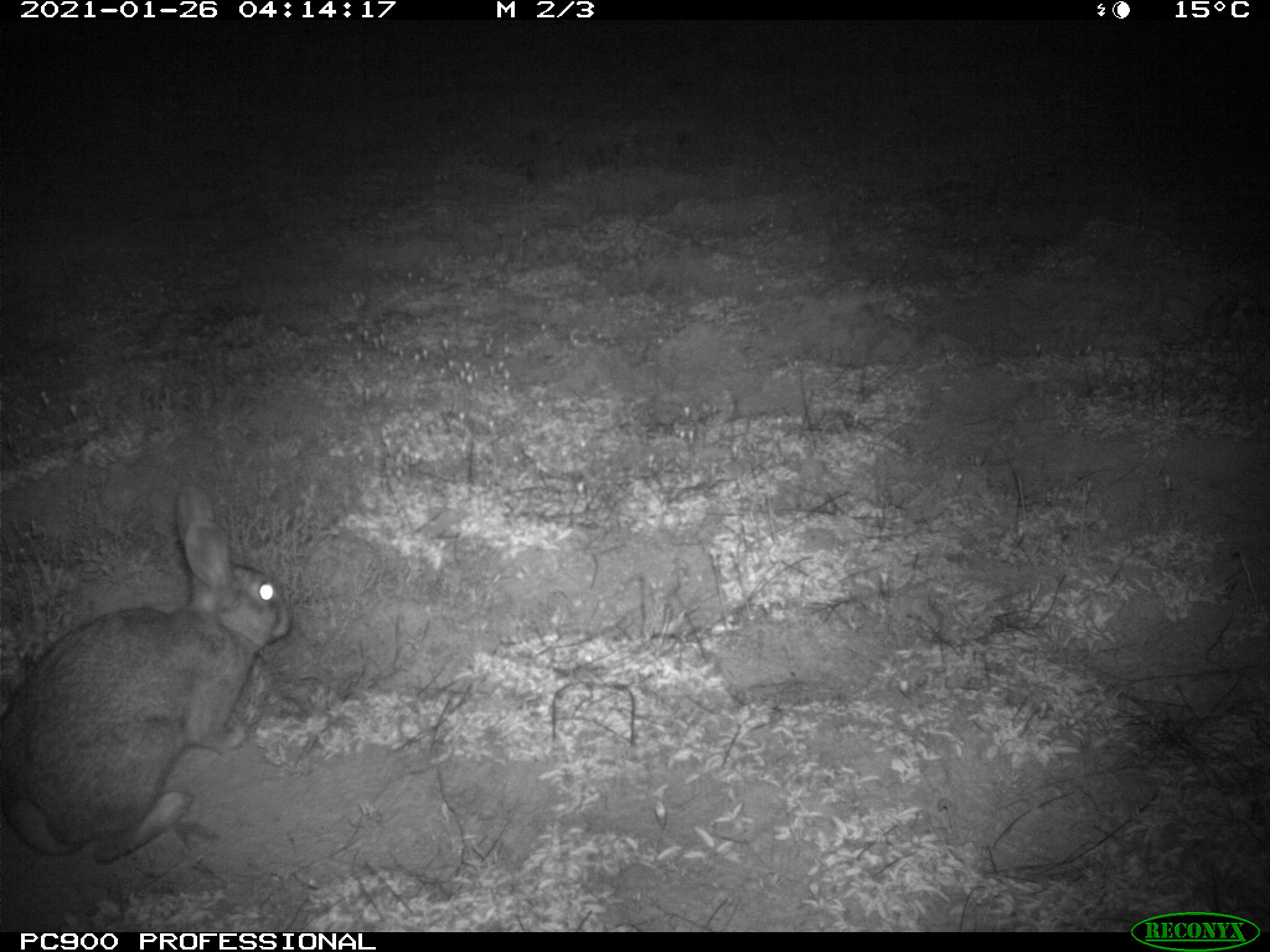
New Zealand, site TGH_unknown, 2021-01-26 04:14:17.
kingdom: Animalia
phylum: Chordata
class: Mammalia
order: Lagomorpha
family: Leporidae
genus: Oryctolagus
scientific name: Oryctolagus cuniculus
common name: european rabbit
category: rabbit